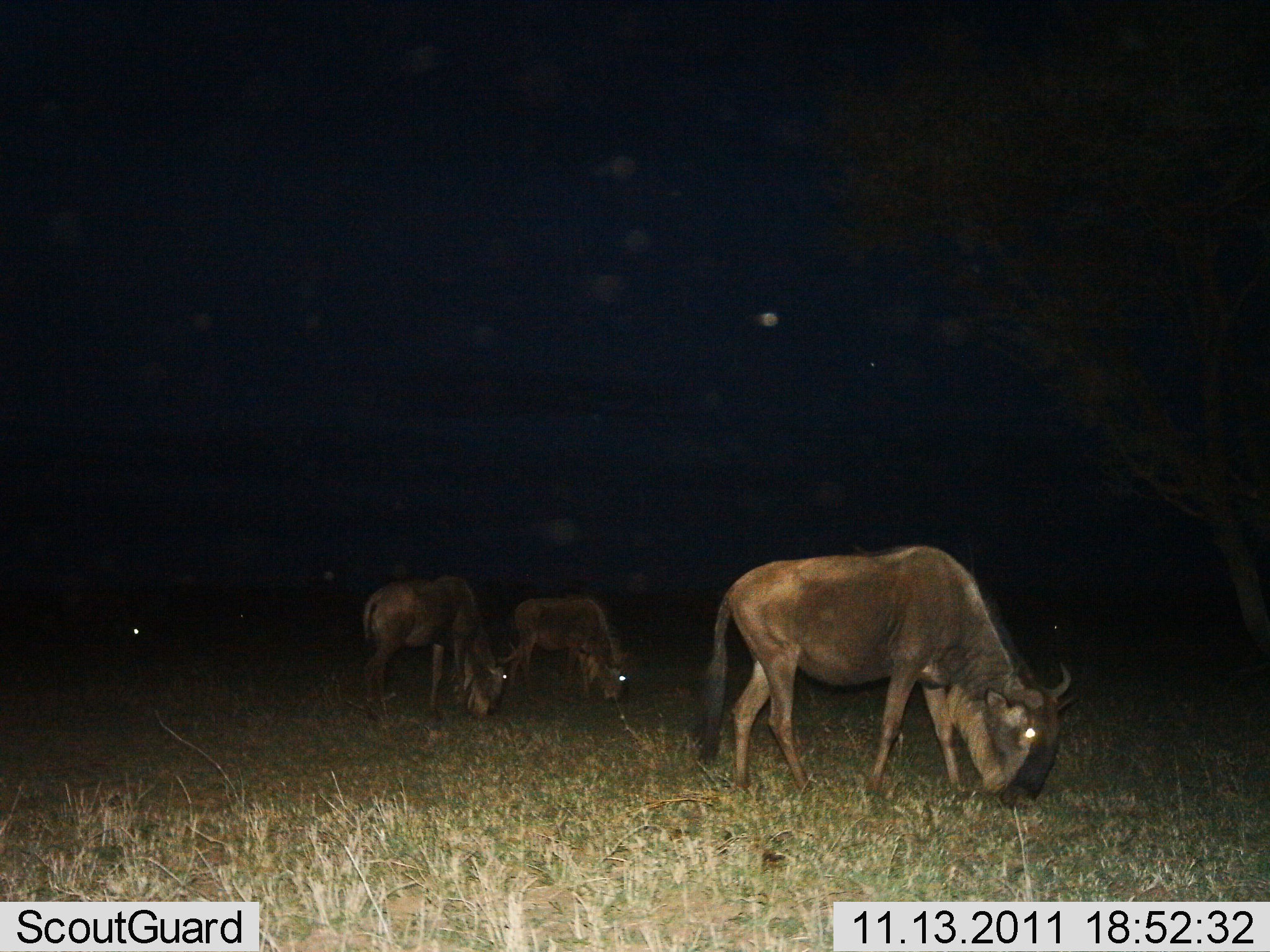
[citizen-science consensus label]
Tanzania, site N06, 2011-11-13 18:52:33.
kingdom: Animalia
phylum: Chordata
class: Mammalia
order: Artiodactyla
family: Bovidae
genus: Connochaetes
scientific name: Connochaetes taurinus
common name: blue wildebeest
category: wildebeest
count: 4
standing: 25%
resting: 0%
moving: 17%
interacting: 0%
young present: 8%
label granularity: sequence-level